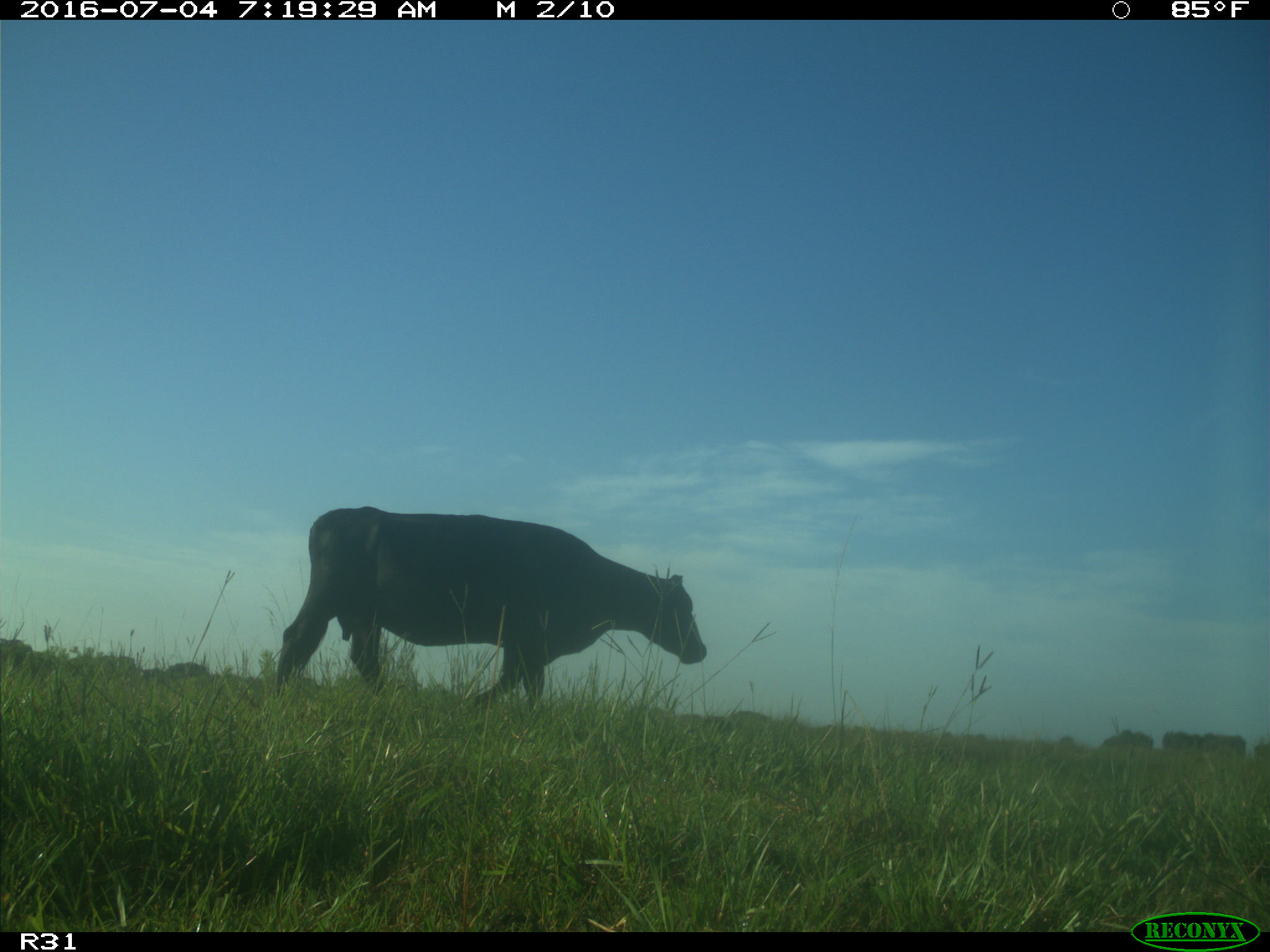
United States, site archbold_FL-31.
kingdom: Animalia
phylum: Chordata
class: Mammalia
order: Artiodactyla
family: Bovidae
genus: Bos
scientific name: Bos taurus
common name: domestic cow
Bos taurus (domestic cow).